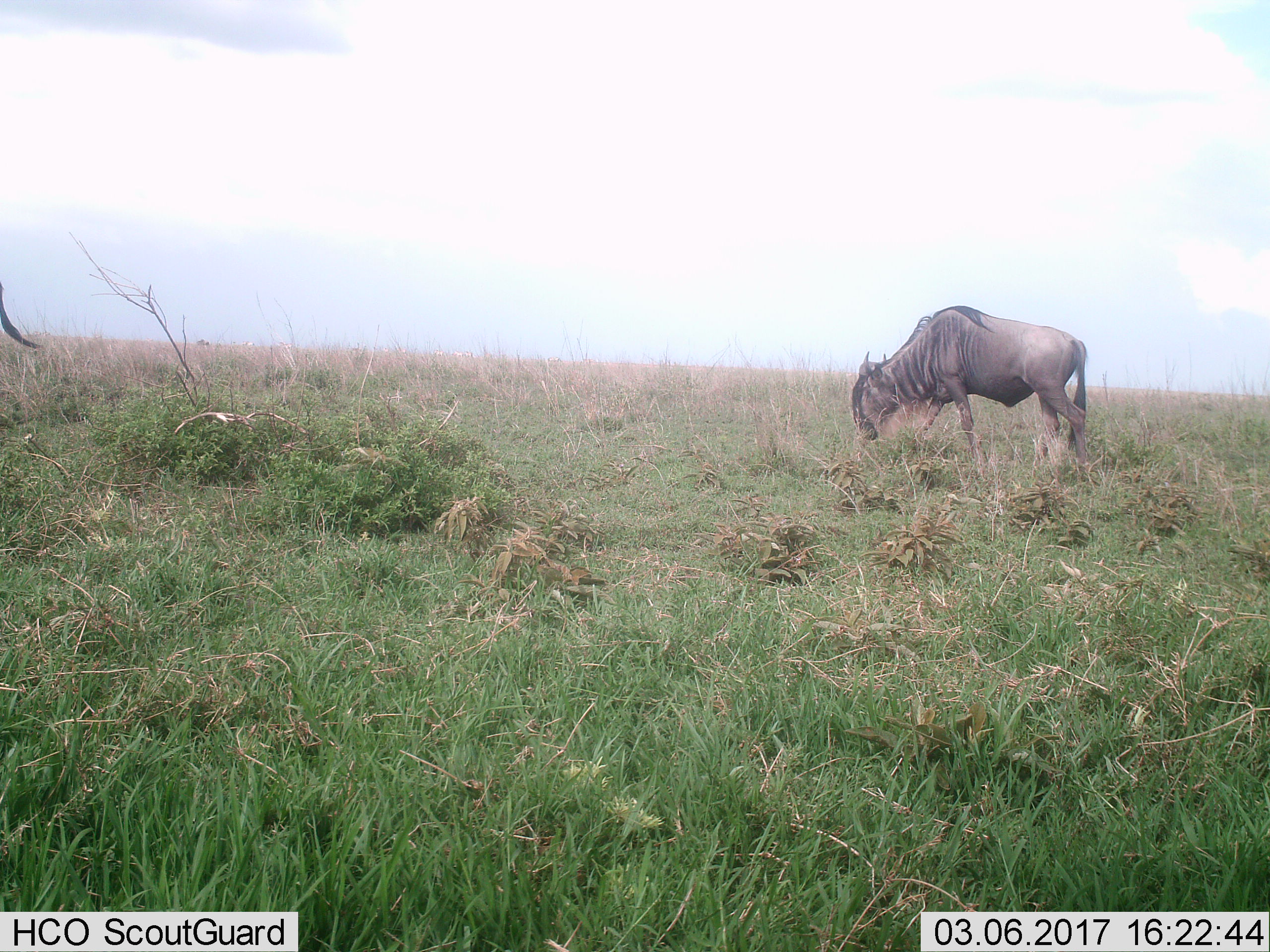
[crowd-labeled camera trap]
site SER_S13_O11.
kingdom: Animalia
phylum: Chordata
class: Mammalia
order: Artiodactyla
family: Bovidae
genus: Connochaetes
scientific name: Connochaetes taurinus taurinus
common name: blue wildebeest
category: wildebeestblue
Wildebeestblue (blue wildebeest) (Connochaetes taurinus taurinus), count 1. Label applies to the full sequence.